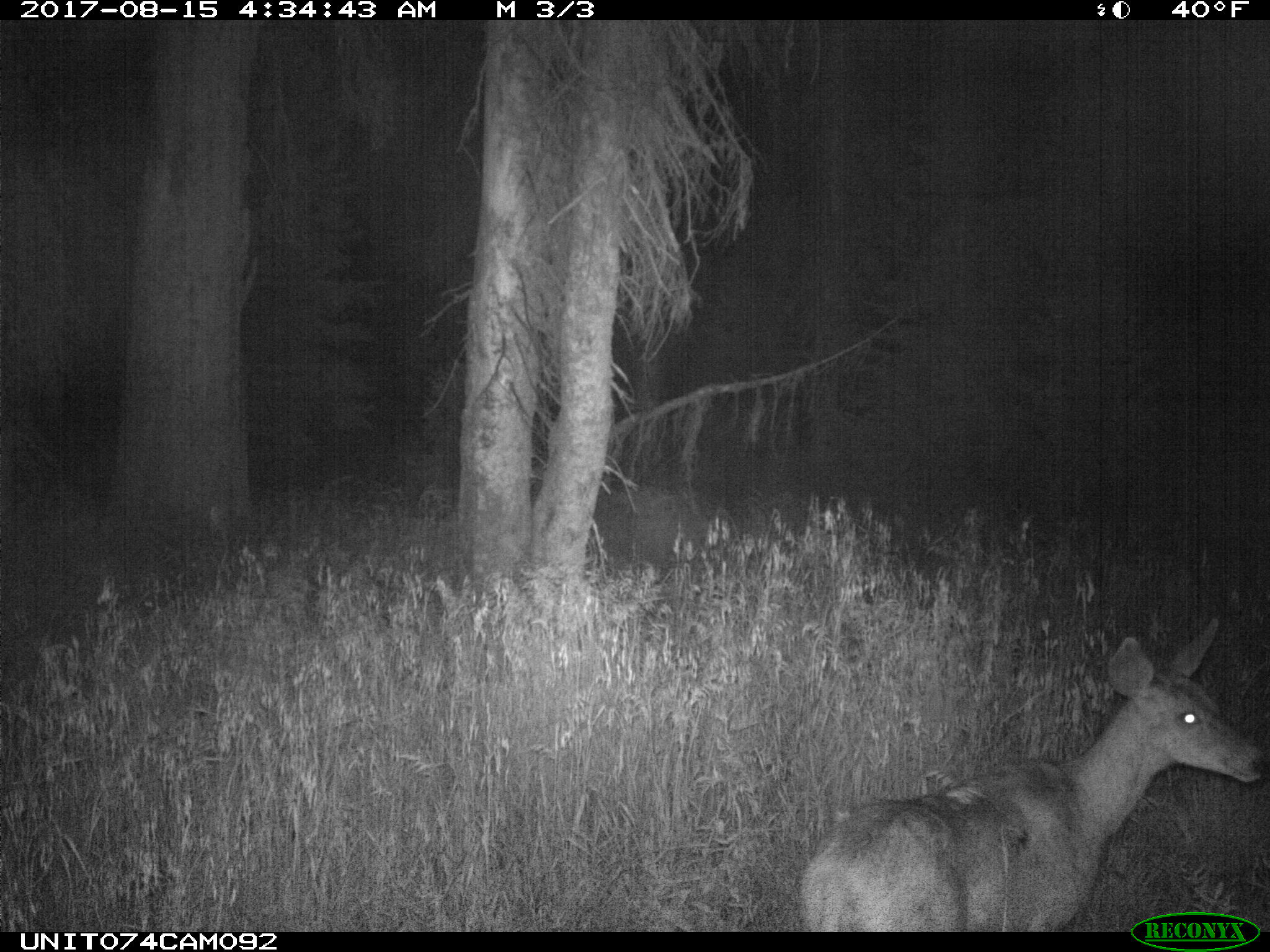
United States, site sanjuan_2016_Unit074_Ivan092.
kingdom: Animalia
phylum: Chordata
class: Mammalia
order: Artiodactyla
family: Cervidae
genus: Odocoileus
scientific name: Odocoileus hemionus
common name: mule deer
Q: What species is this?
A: Odocoileus hemionus (mule deer).